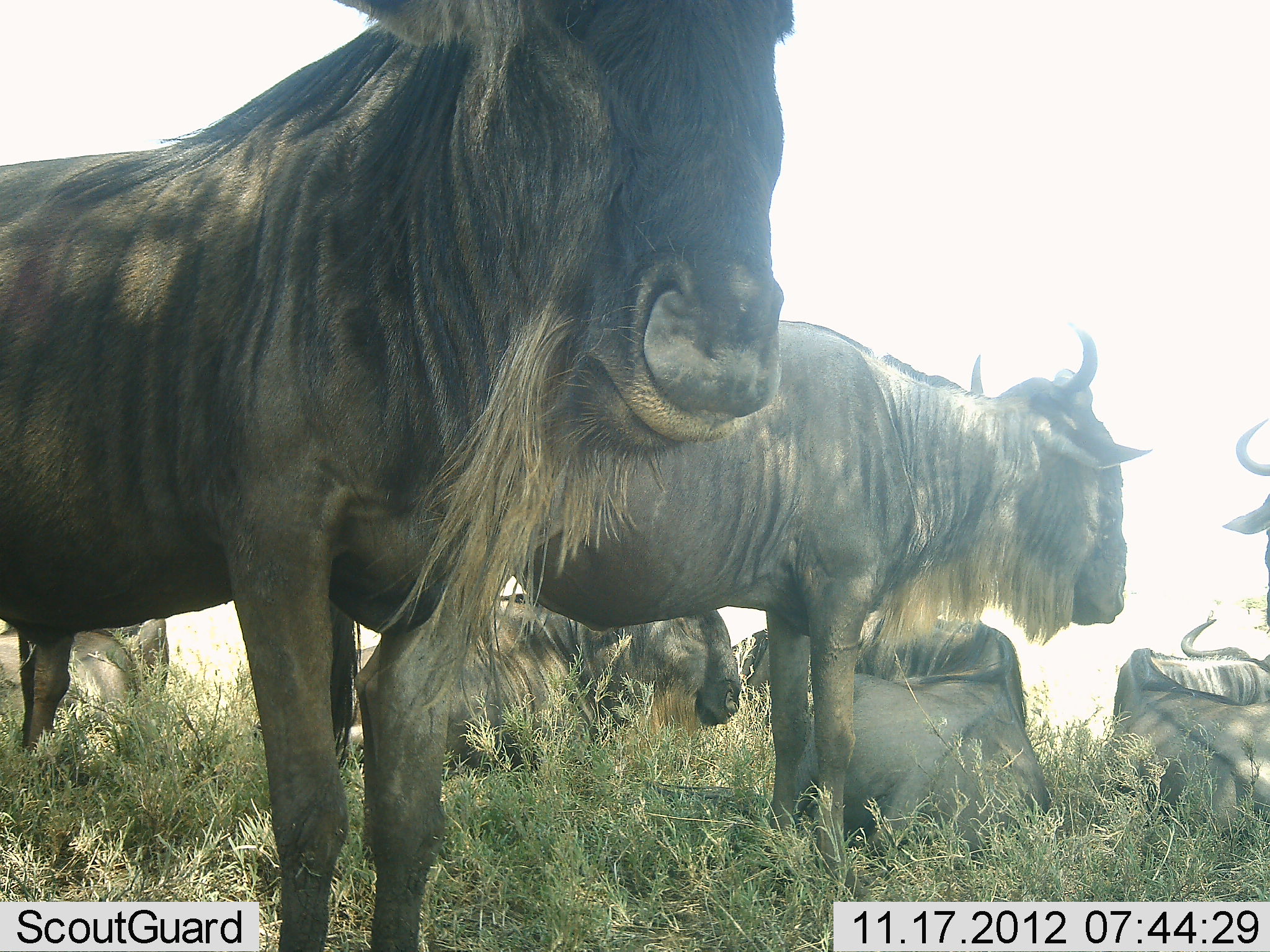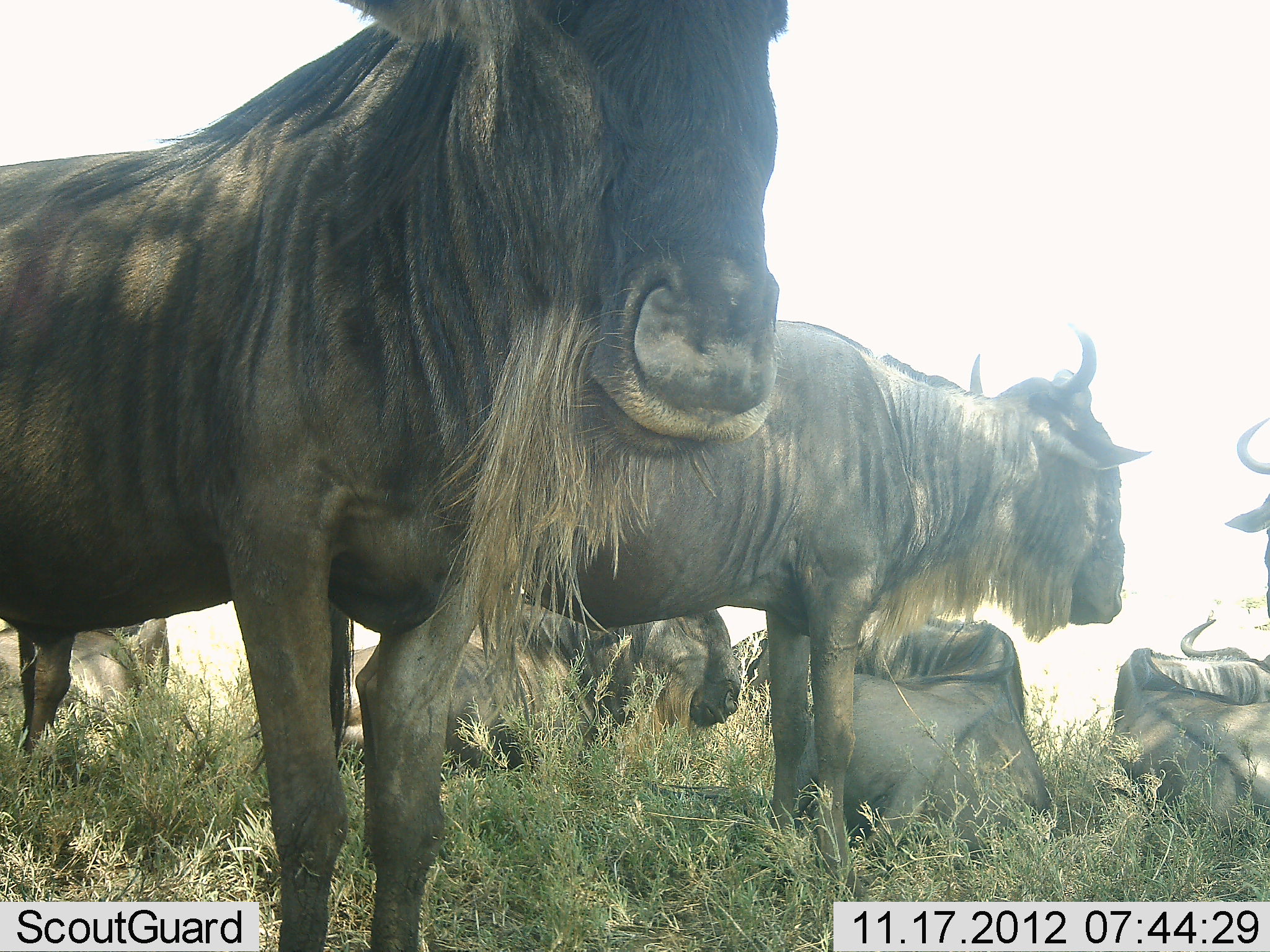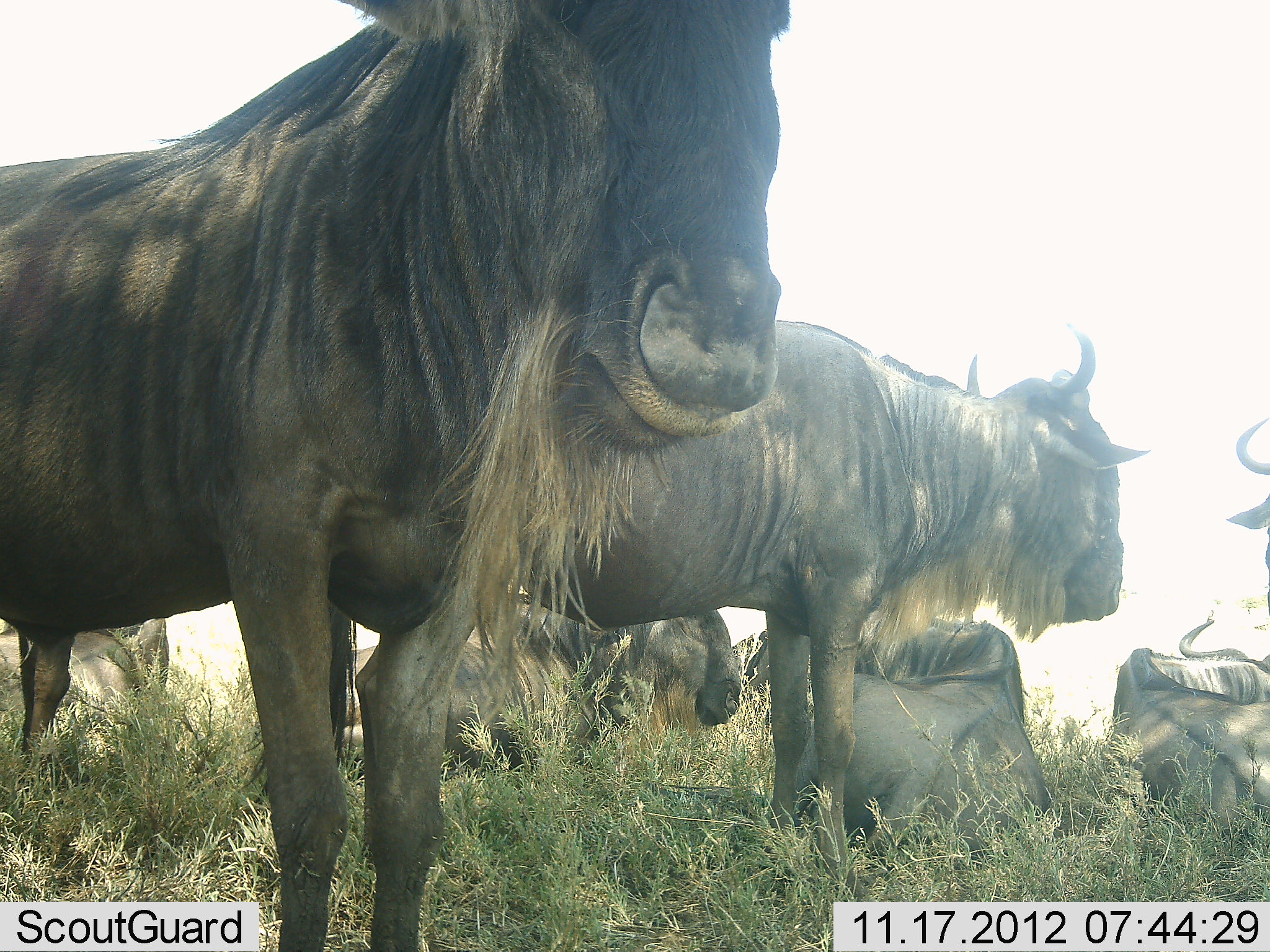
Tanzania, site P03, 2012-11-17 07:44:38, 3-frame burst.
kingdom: Animalia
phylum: Chordata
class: Mammalia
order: Artiodactyla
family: Bovidae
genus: Connochaetes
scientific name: Connochaetes taurinus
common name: blue wildebeest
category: wildebeest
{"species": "wildebeest (blue wildebeest) (Connochaetes taurinus)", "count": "7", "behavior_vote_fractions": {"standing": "60%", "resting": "100%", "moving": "0%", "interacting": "0%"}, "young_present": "0%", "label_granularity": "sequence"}